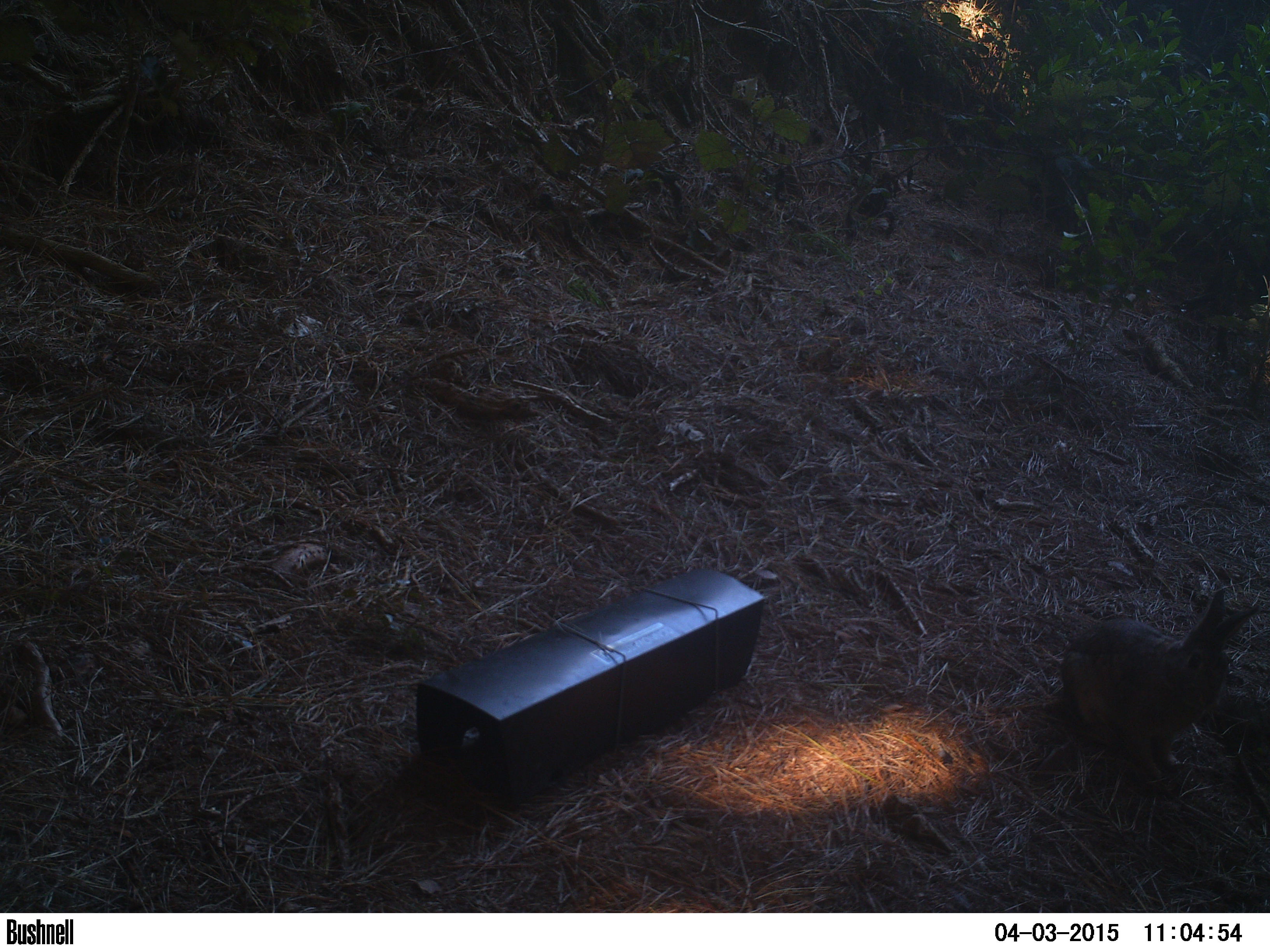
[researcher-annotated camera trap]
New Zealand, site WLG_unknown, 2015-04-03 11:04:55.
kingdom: Animalia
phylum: Chordata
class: Mammalia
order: Lagomorpha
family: Leporidae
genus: Oryctolagus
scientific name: Oryctolagus cuniculus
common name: european rabbit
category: rabbit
Rabbit (european rabbit) (Oryctolagus cuniculus).